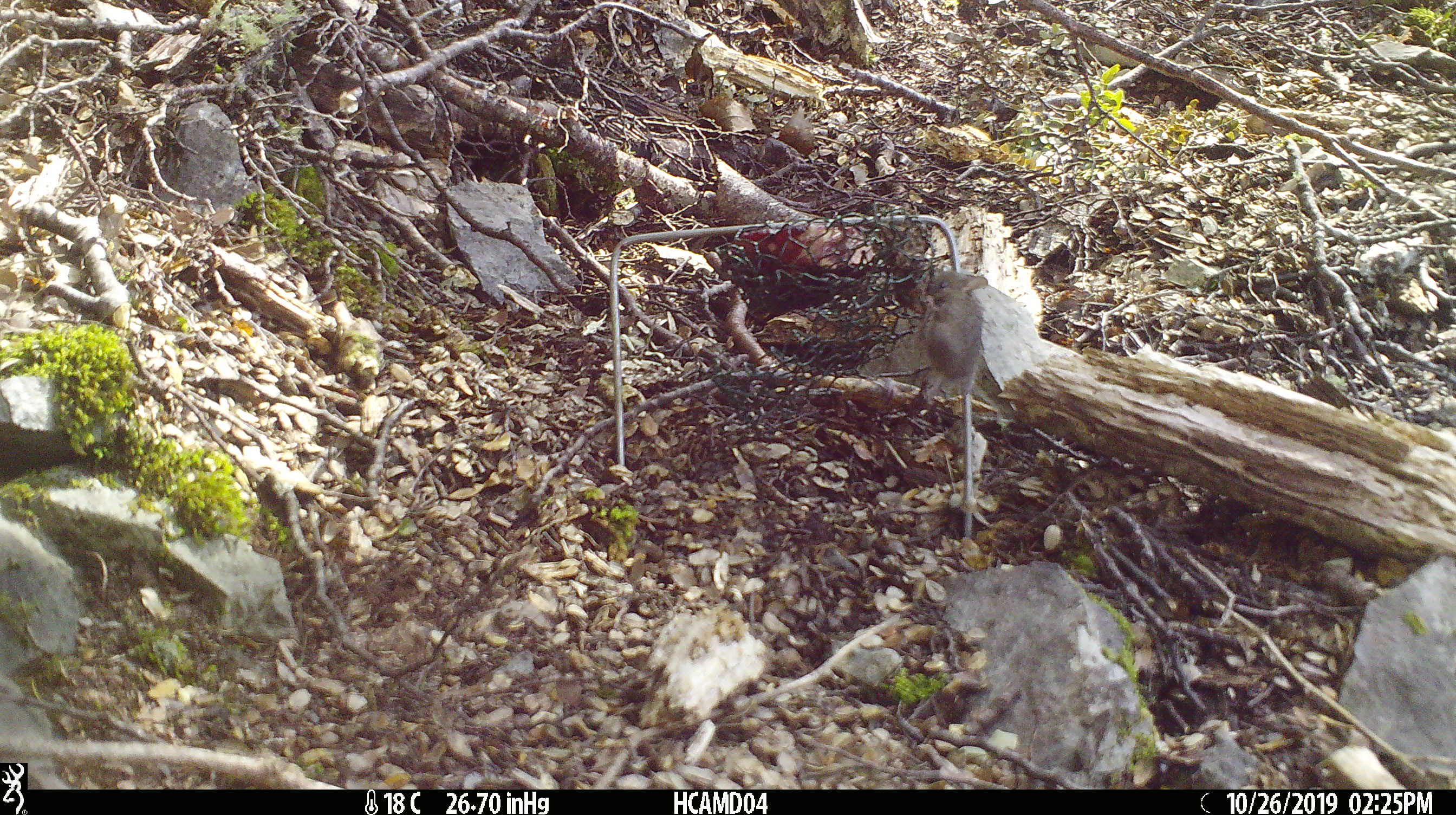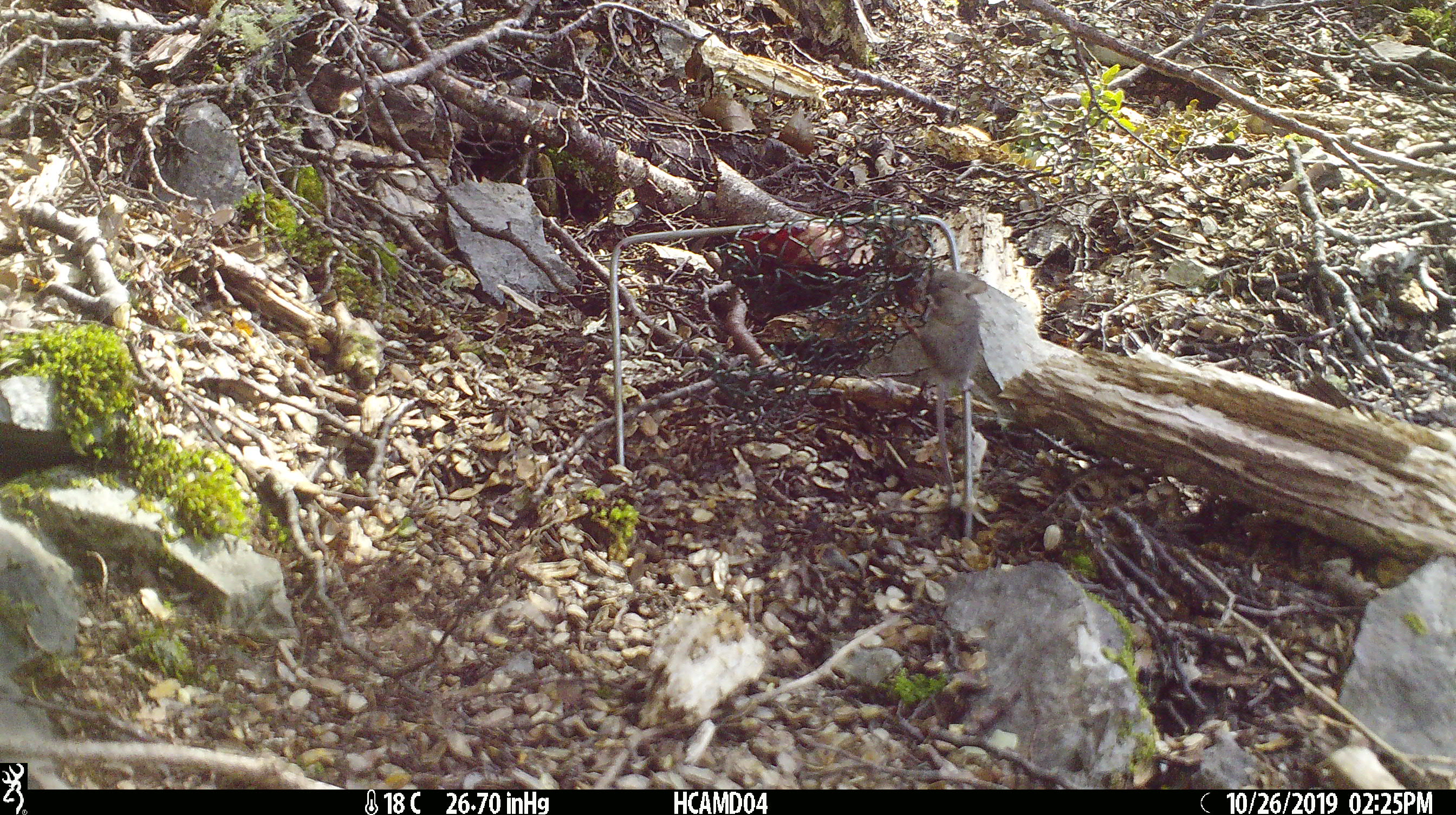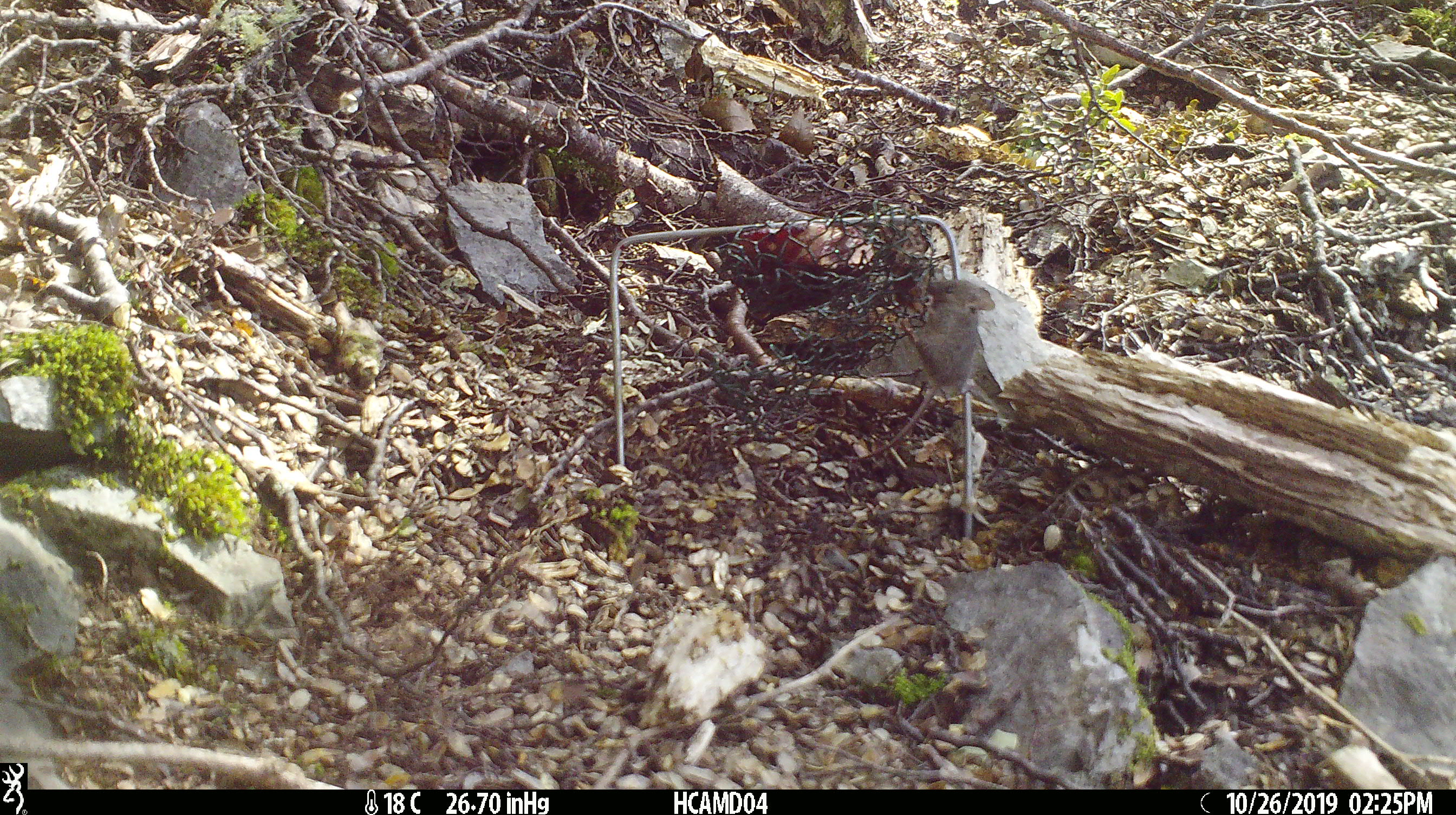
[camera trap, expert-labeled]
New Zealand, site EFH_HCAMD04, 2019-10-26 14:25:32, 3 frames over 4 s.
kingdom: Animalia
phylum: Chordata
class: Mammalia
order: Rodentia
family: Muridae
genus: Mus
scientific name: Mus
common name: mouse